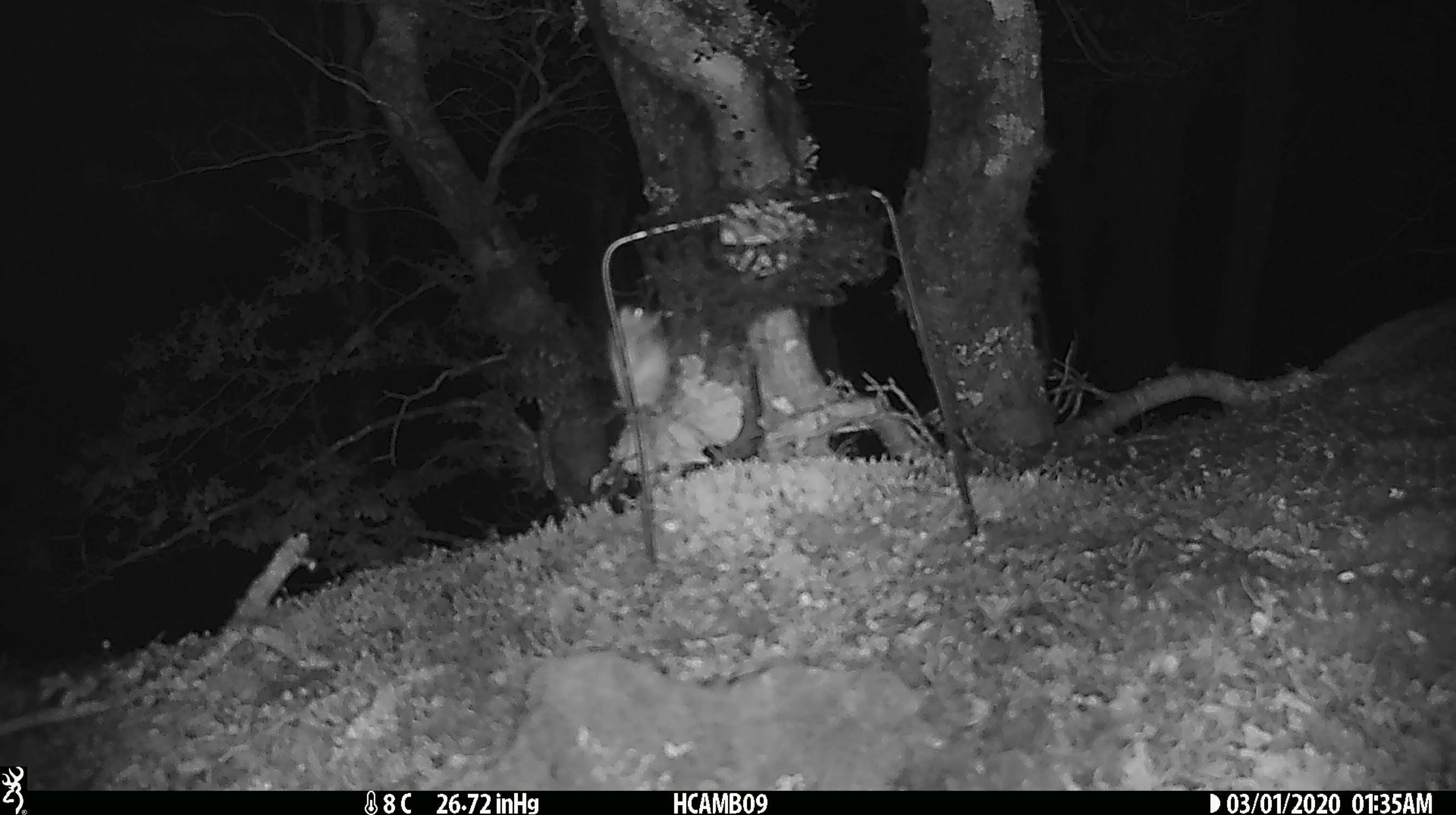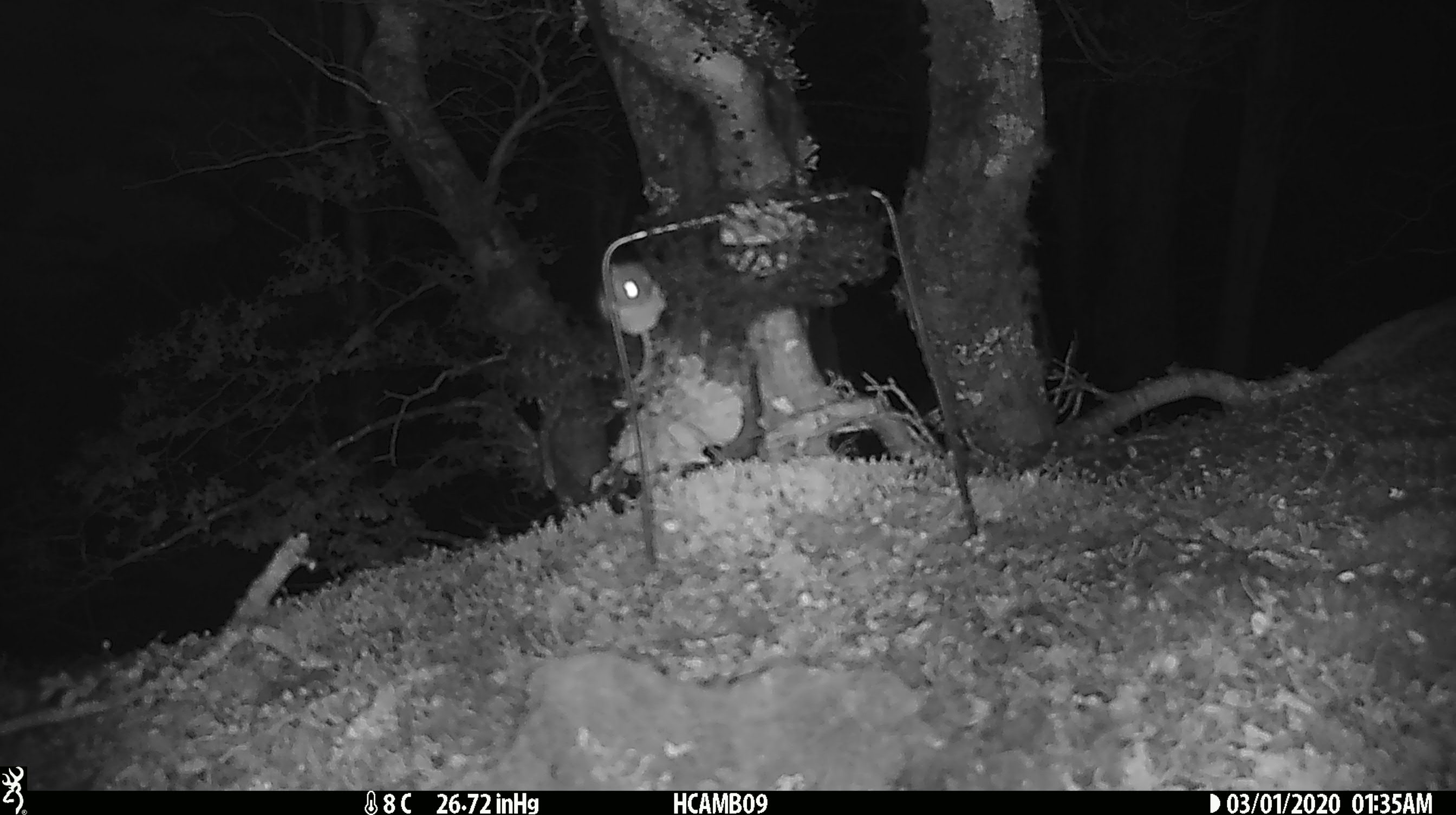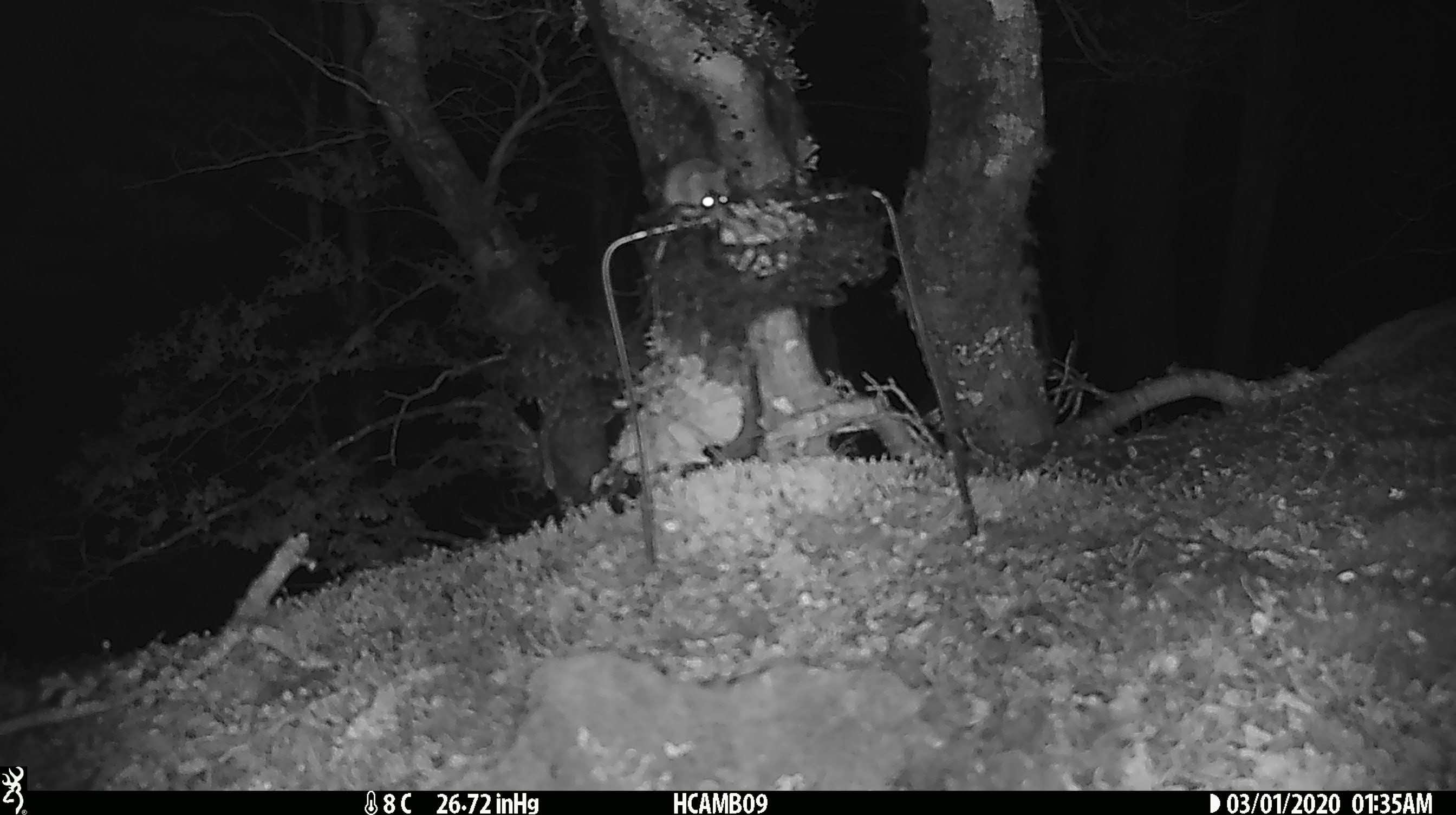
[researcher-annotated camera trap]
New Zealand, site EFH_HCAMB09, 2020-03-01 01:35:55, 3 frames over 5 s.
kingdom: Animalia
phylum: Chordata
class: Mammalia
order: Rodentia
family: Muridae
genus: Mus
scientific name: Mus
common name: mouse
Mouse (Mus).